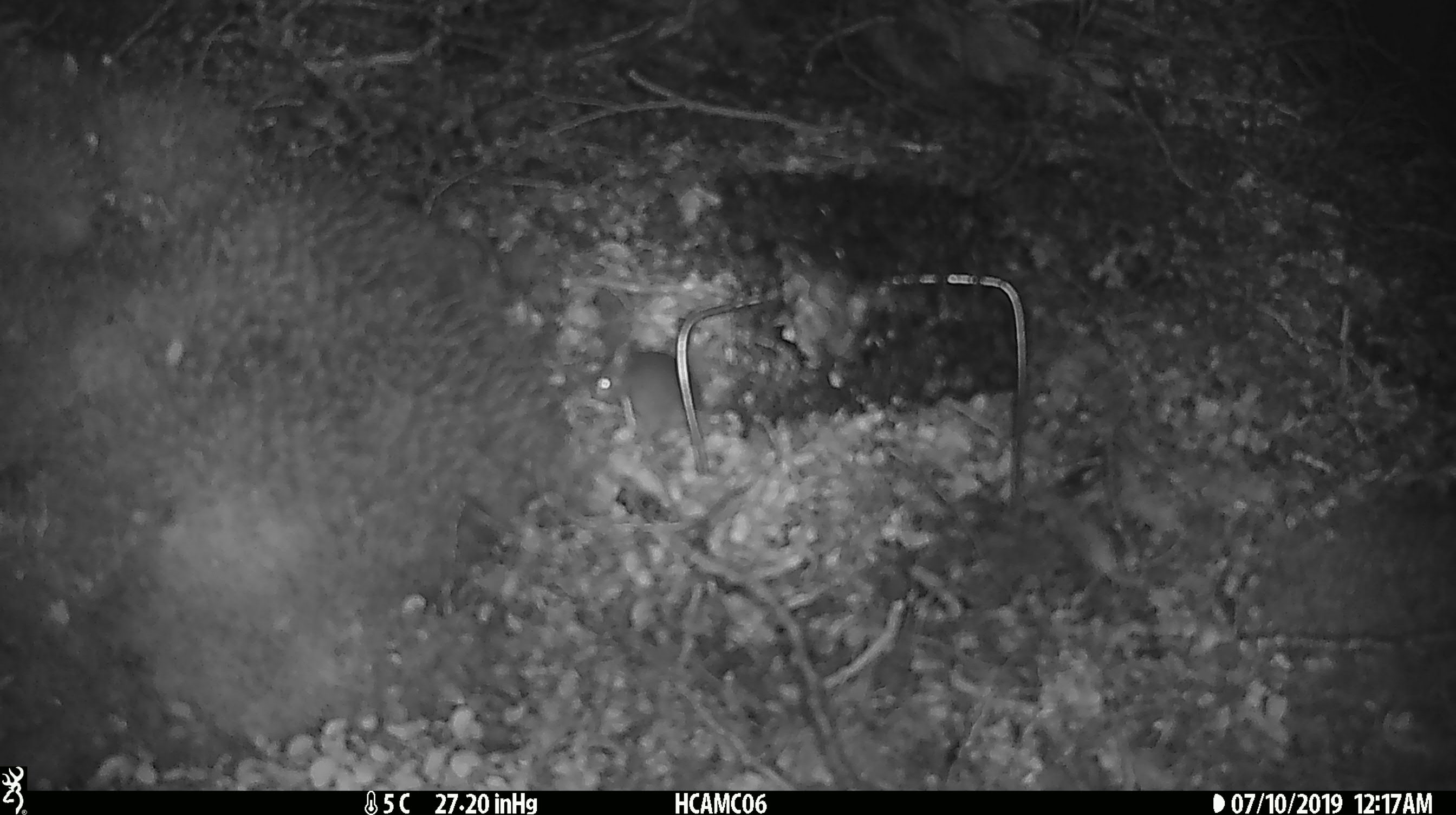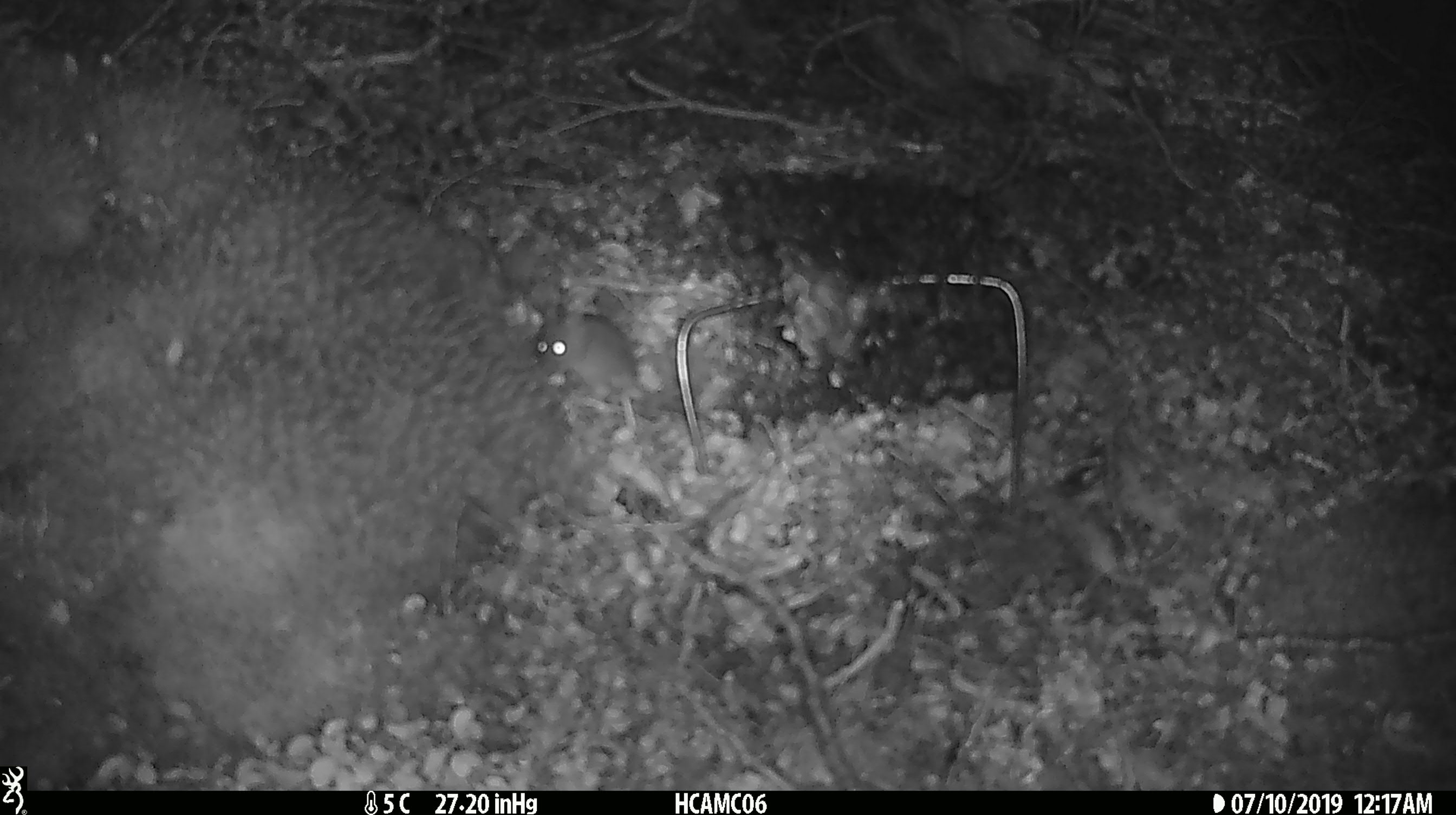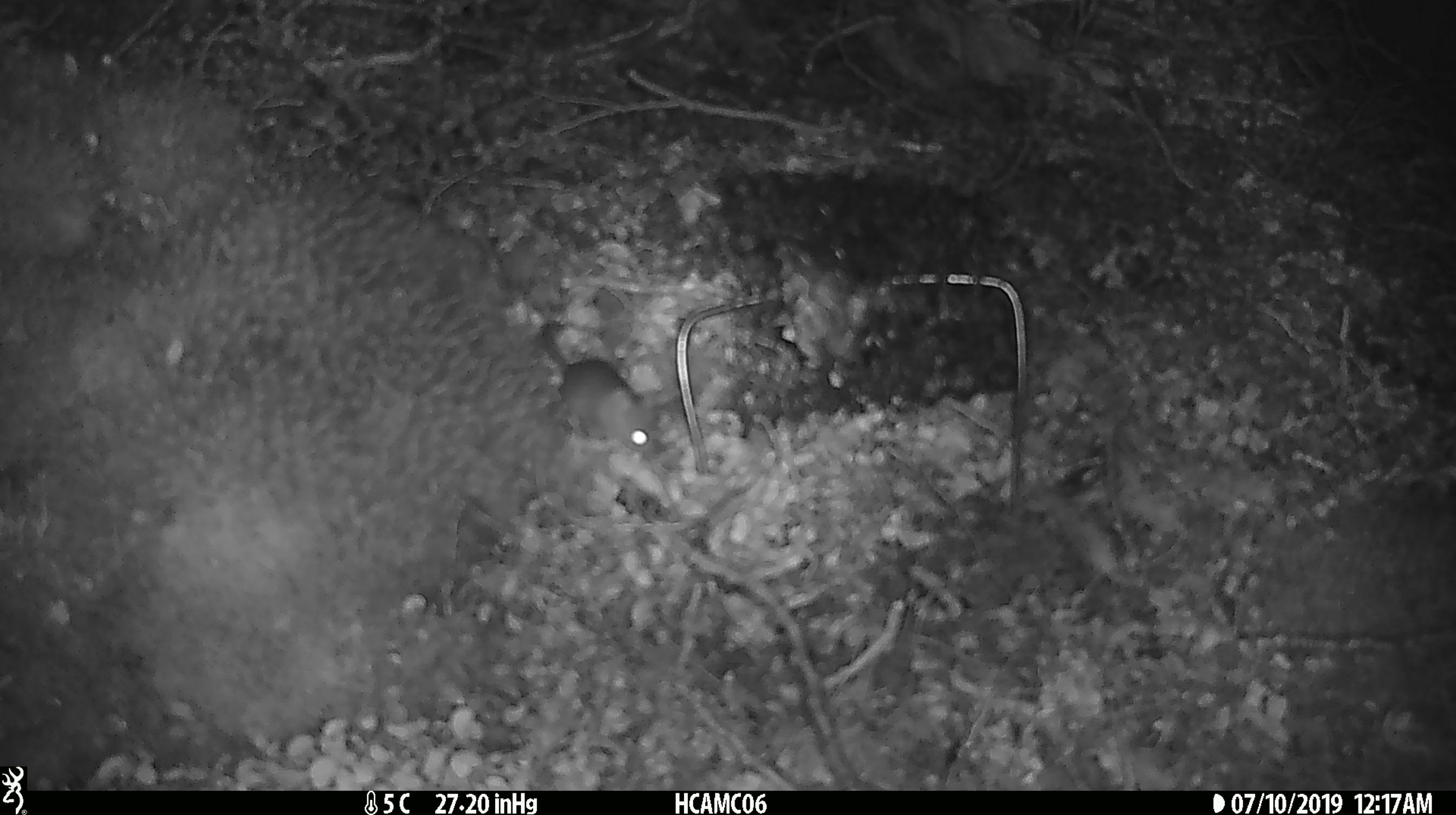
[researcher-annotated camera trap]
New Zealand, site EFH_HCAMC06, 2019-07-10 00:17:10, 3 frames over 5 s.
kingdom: Animalia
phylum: Chordata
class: Mammalia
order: Rodentia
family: Muridae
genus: Mus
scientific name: Mus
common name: mouse